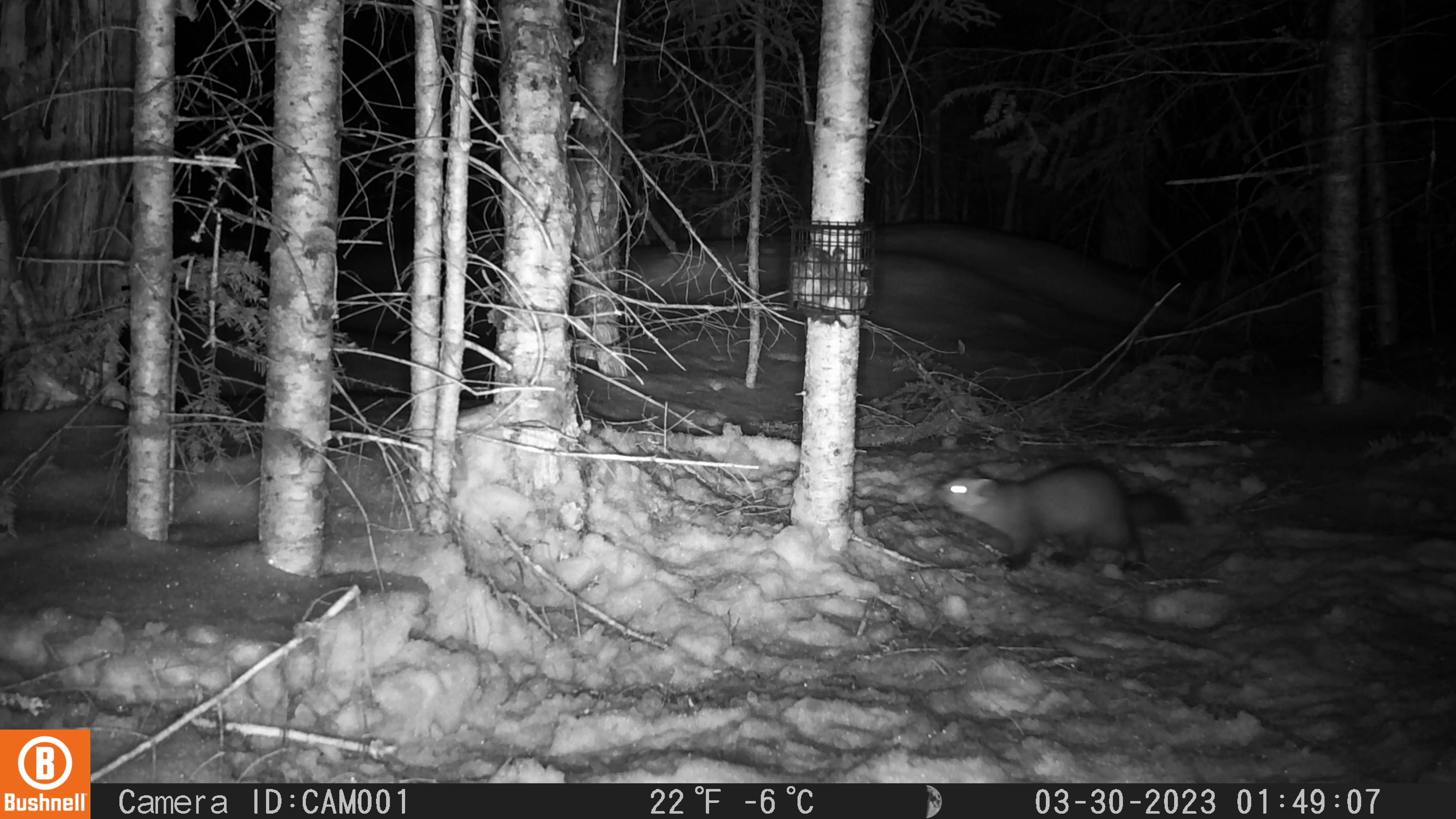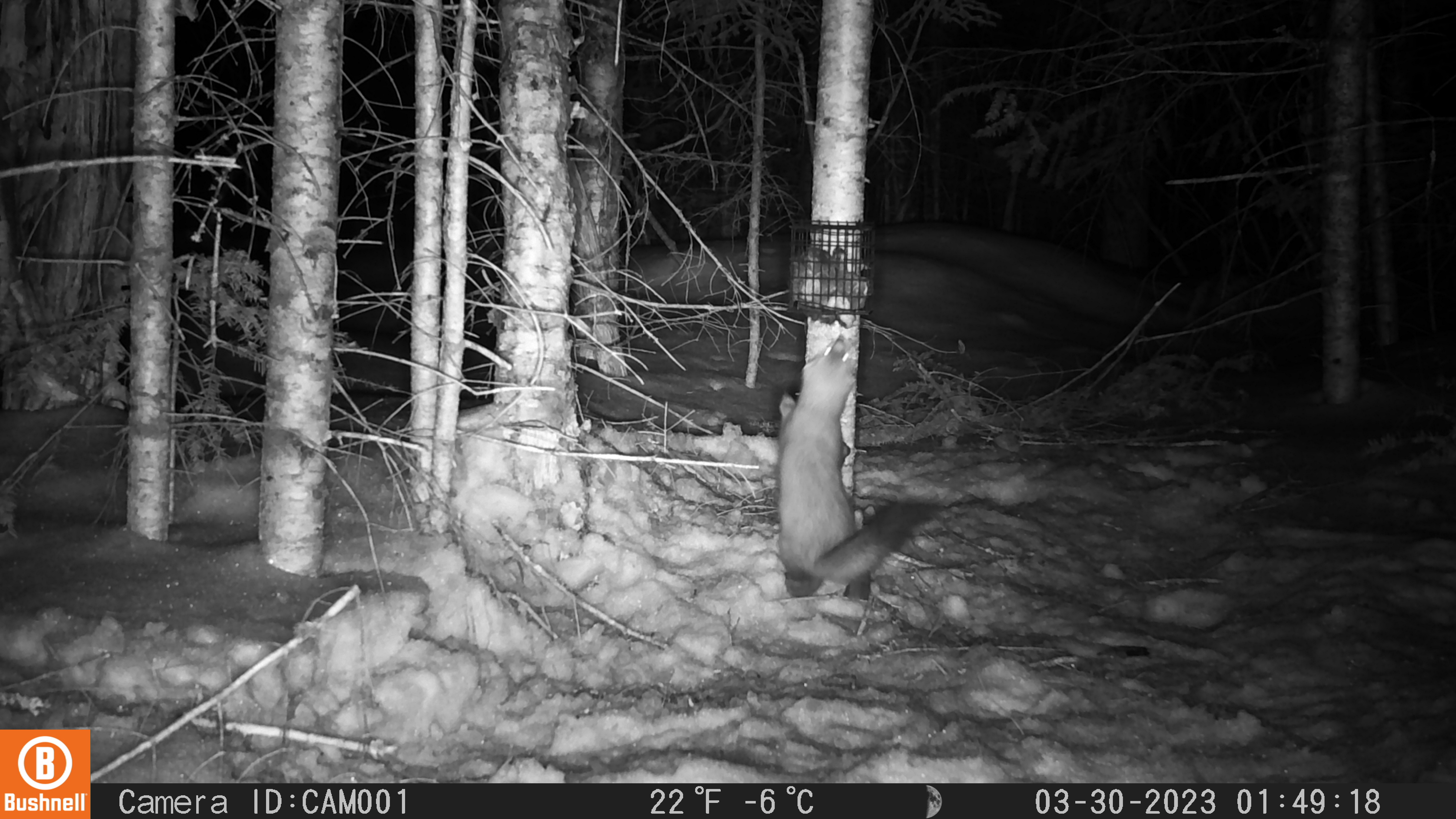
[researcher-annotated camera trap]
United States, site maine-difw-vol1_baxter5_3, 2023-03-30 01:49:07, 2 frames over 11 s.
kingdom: Animalia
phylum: Chordata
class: Mammalia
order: Carnivora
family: Mustelidae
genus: Martes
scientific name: Martes americana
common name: american marten